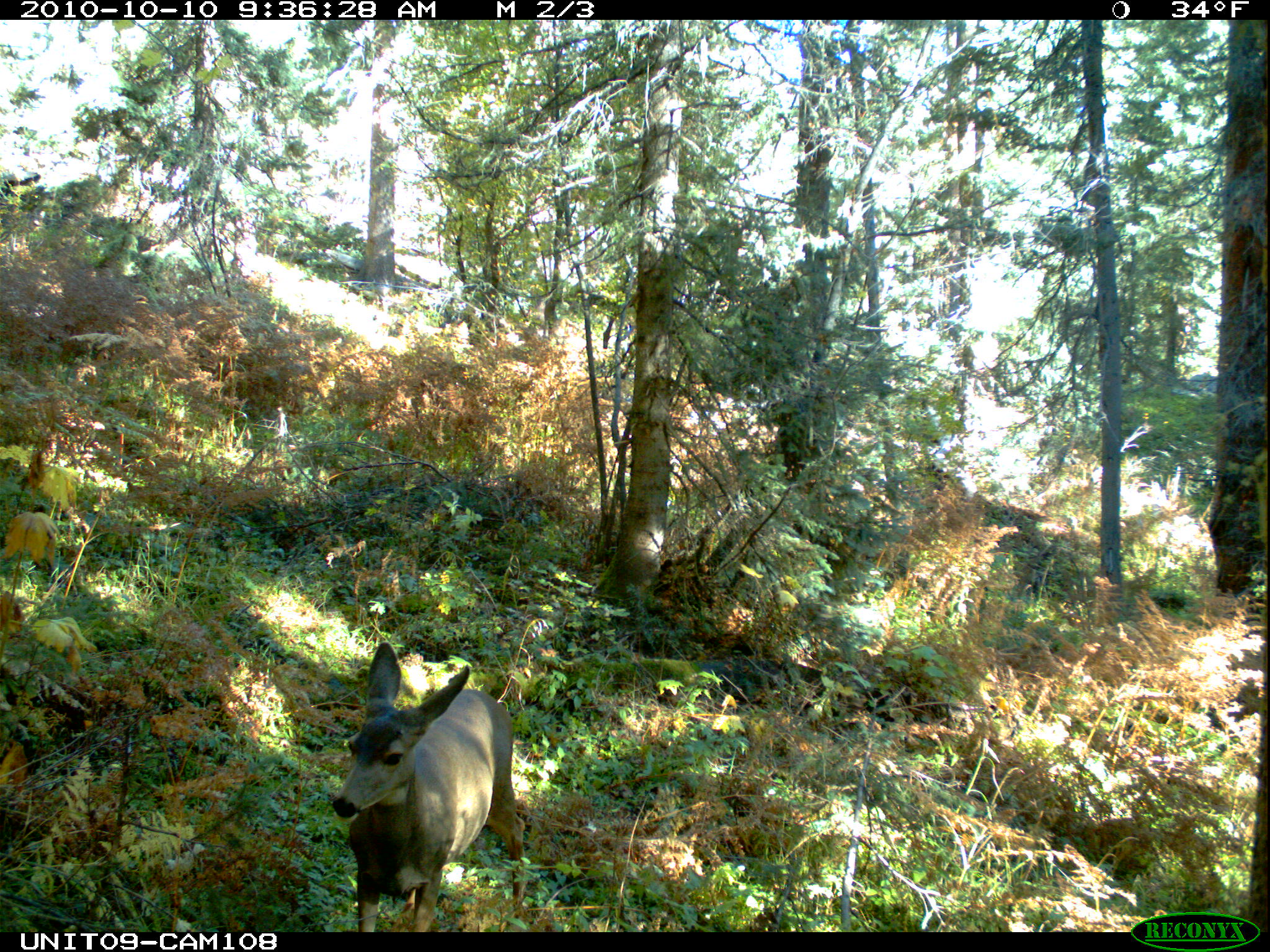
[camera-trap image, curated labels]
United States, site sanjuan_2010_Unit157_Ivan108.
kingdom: Animalia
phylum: Chordata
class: Mammalia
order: Artiodactyla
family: Cervidae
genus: Odocoileus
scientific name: Odocoileus hemionus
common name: mule deer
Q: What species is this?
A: Odocoileus hemionus (mule deer).